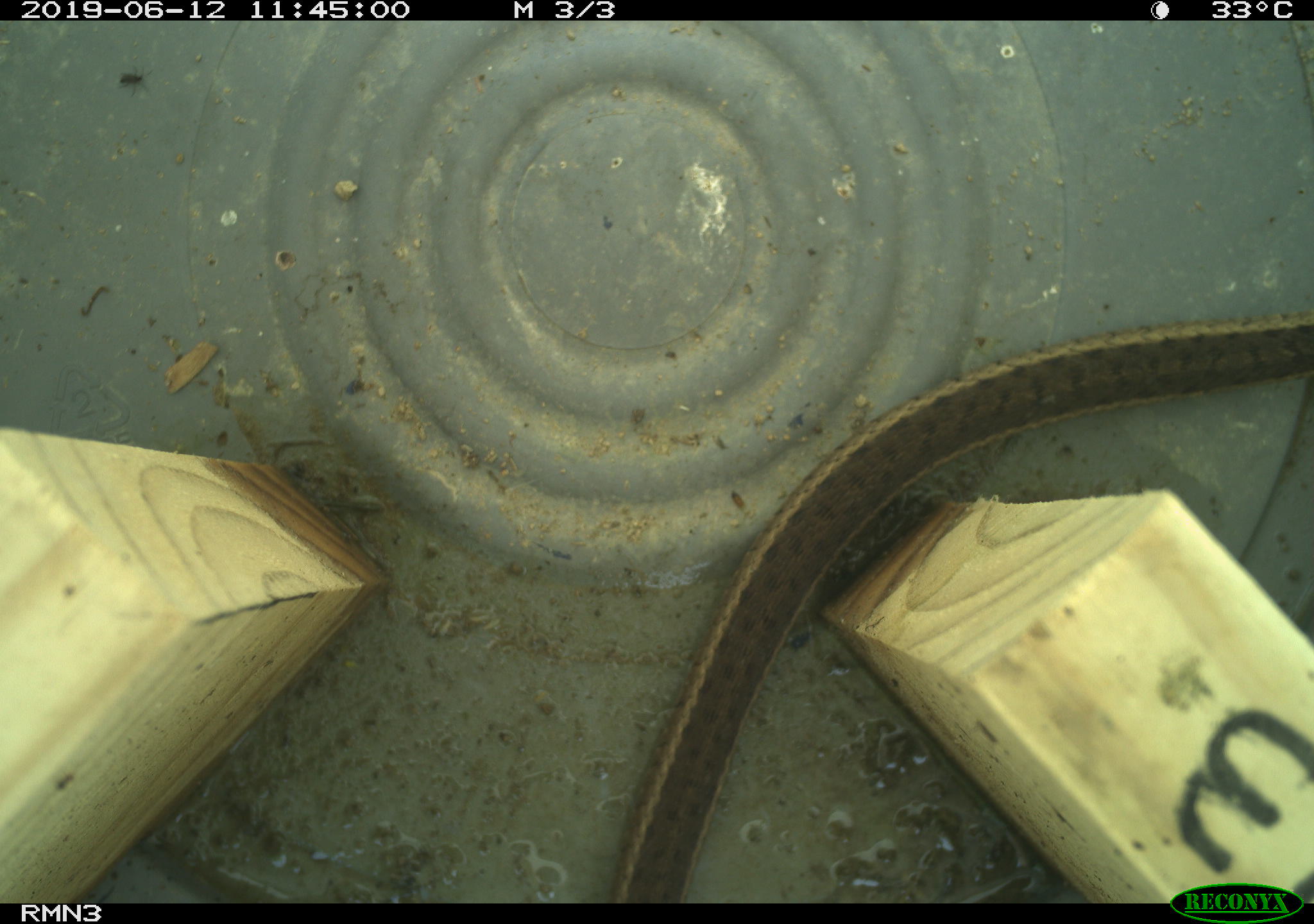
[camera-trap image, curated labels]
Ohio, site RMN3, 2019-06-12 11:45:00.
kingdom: Animalia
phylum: Chordata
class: Reptilia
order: Squamata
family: Colubridae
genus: Thamnophis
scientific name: Thamnophis sirtalis sirtalis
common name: eastern gartersnake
Eastern gartersnake (Thamnophis sirtalis sirtalis).